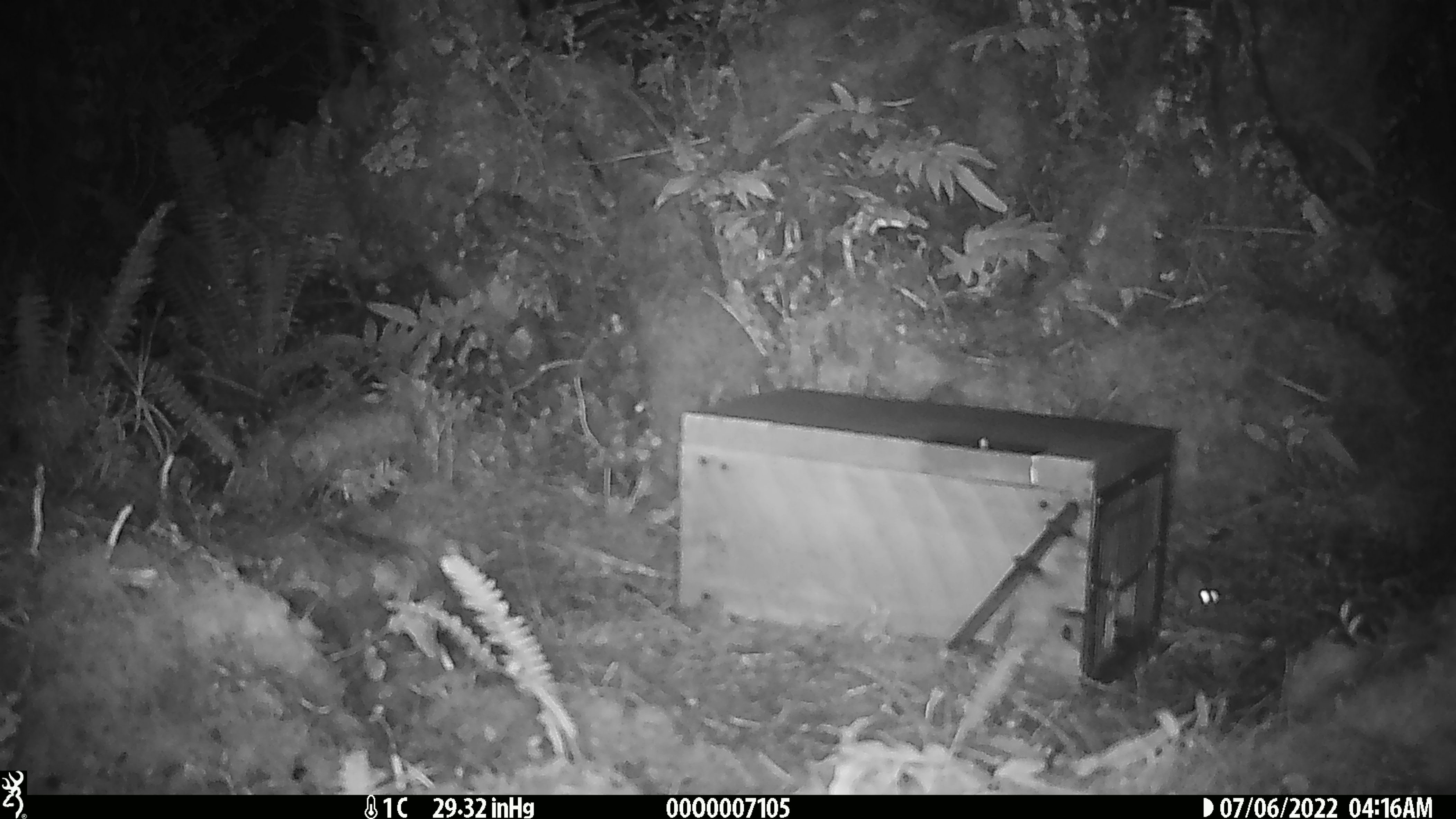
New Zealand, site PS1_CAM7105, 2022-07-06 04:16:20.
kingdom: Animalia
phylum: Chordata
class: Mammalia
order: Rodentia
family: Muridae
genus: Mus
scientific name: Mus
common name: mouse